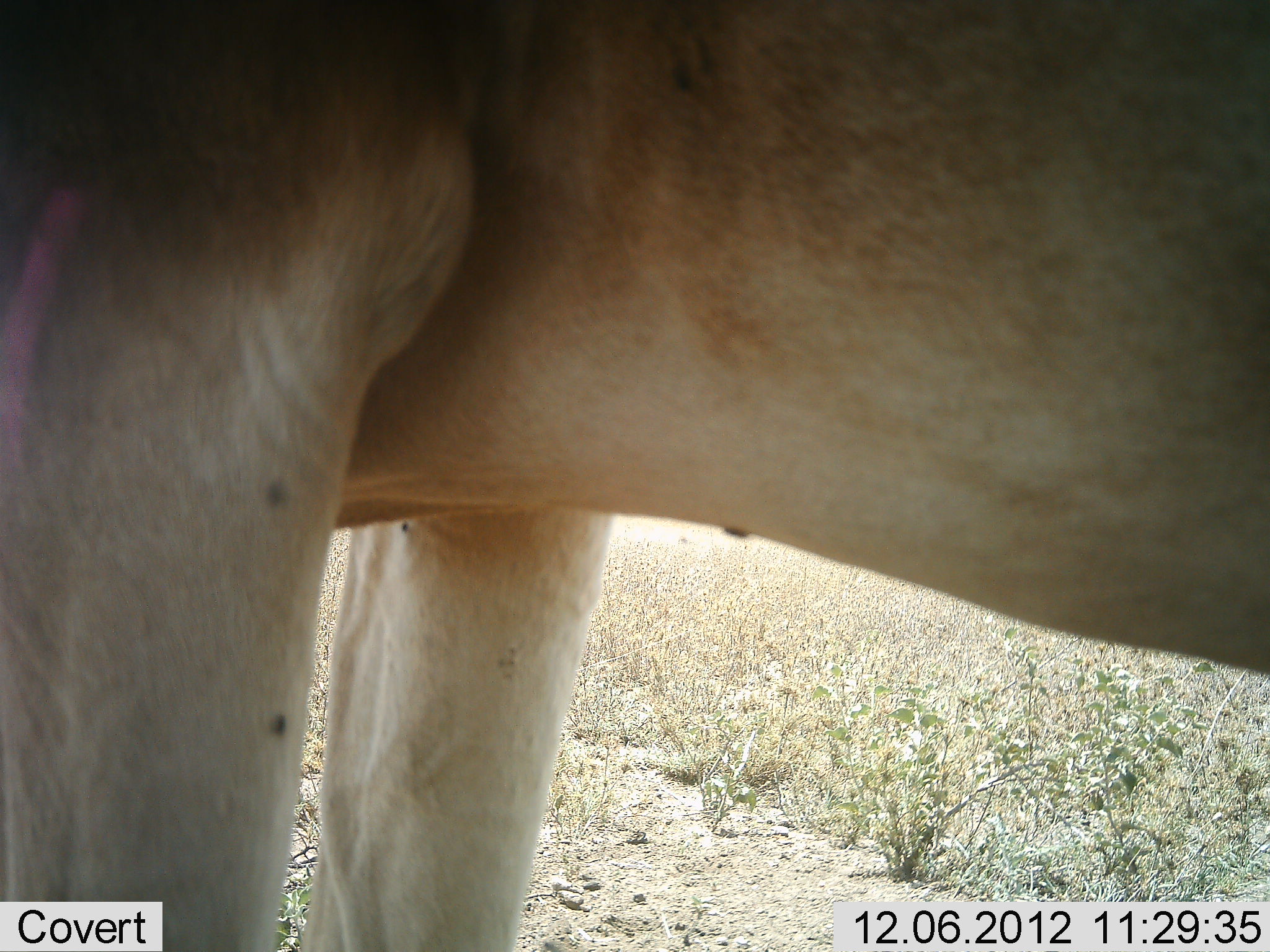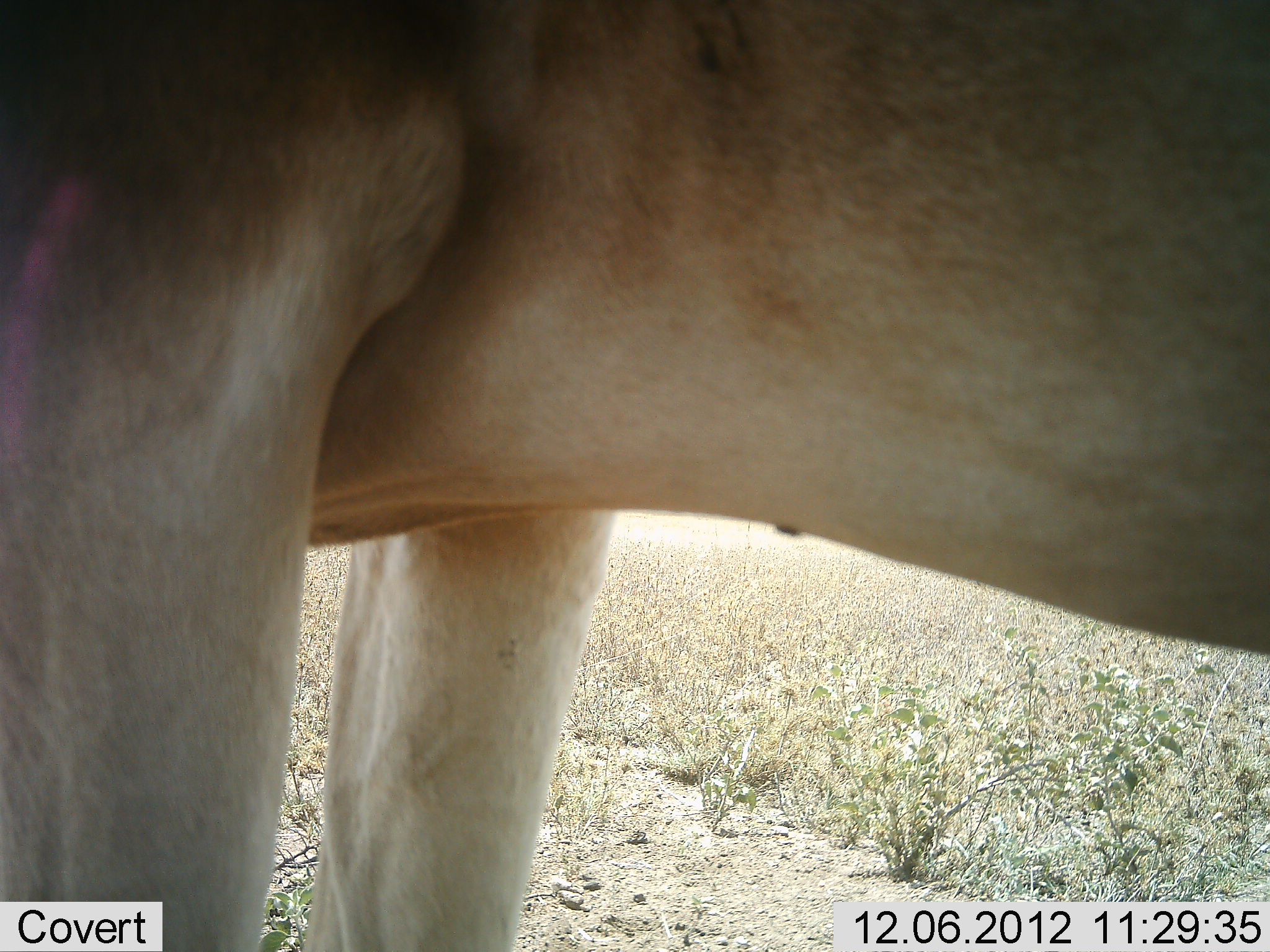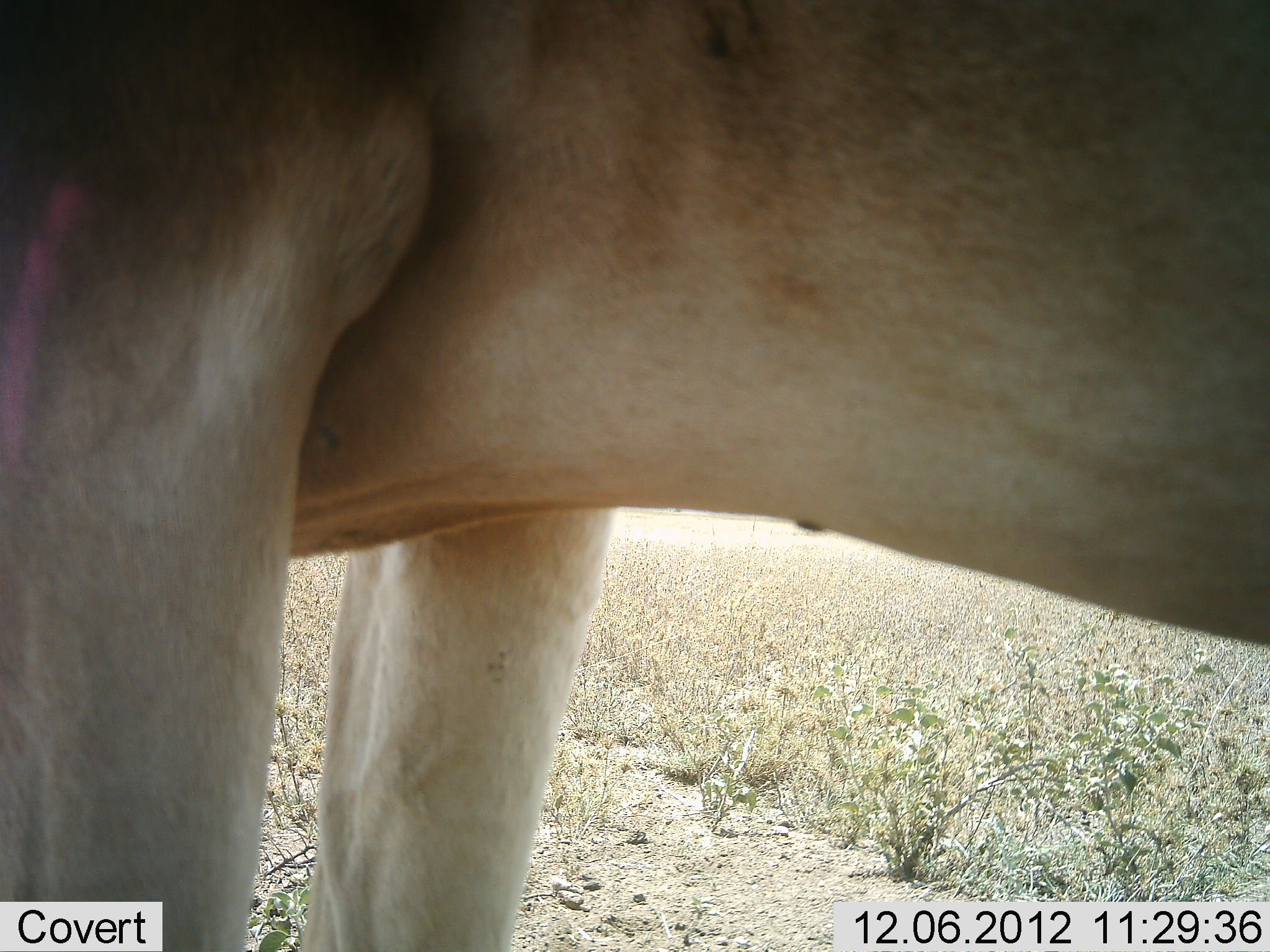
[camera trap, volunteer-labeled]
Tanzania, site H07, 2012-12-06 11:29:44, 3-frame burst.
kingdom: Animalia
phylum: Chordata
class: Mammalia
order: Artiodactyla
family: Bovidae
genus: Alcelaphus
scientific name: Alcelaphus buselaphus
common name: hartebeest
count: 1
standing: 100%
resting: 0%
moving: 0%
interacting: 0%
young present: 0%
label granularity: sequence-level